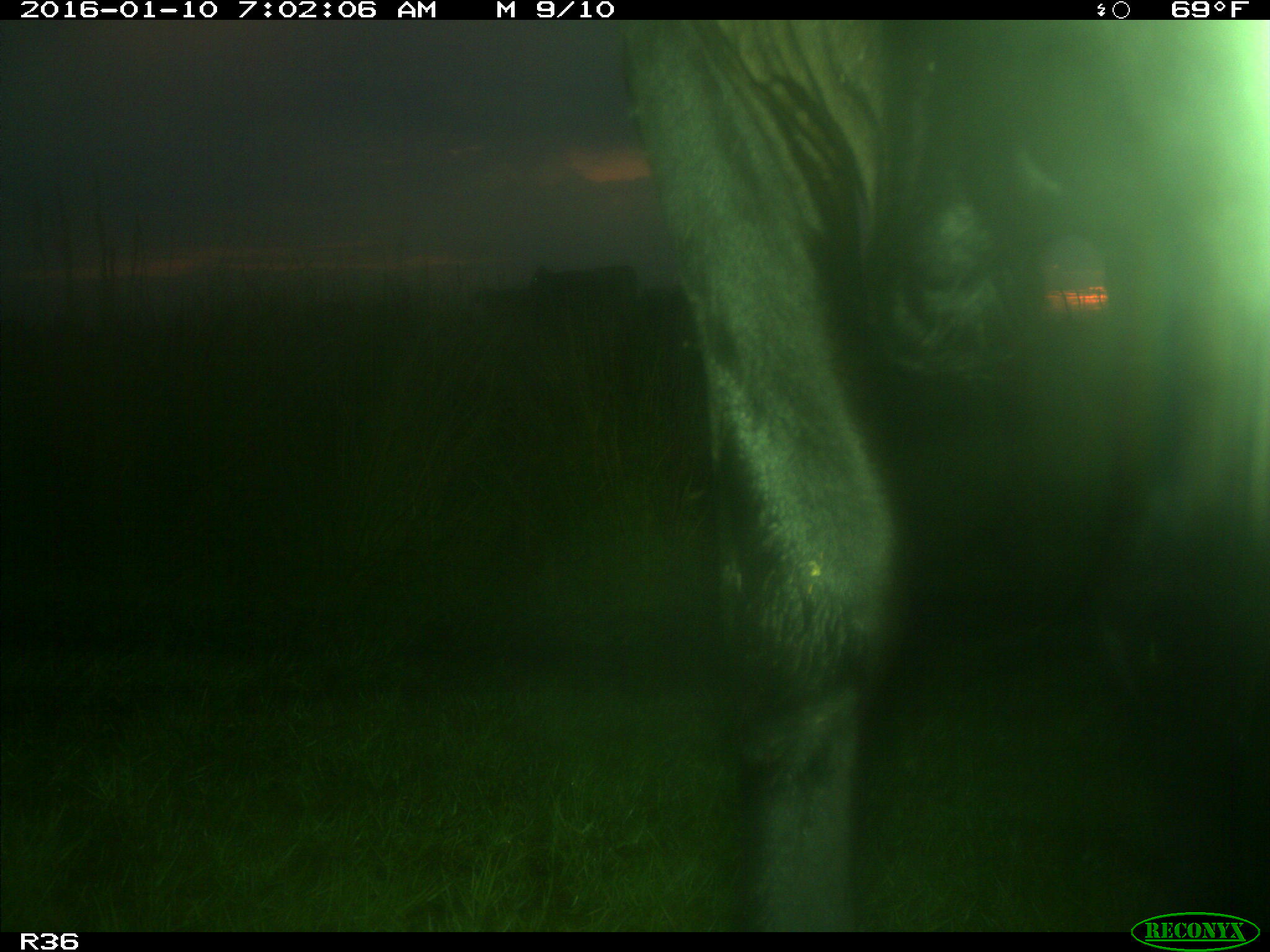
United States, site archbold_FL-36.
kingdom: Animalia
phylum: Chordata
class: Mammalia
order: Artiodactyla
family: Bovidae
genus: Bos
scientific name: Bos taurus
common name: domestic cow